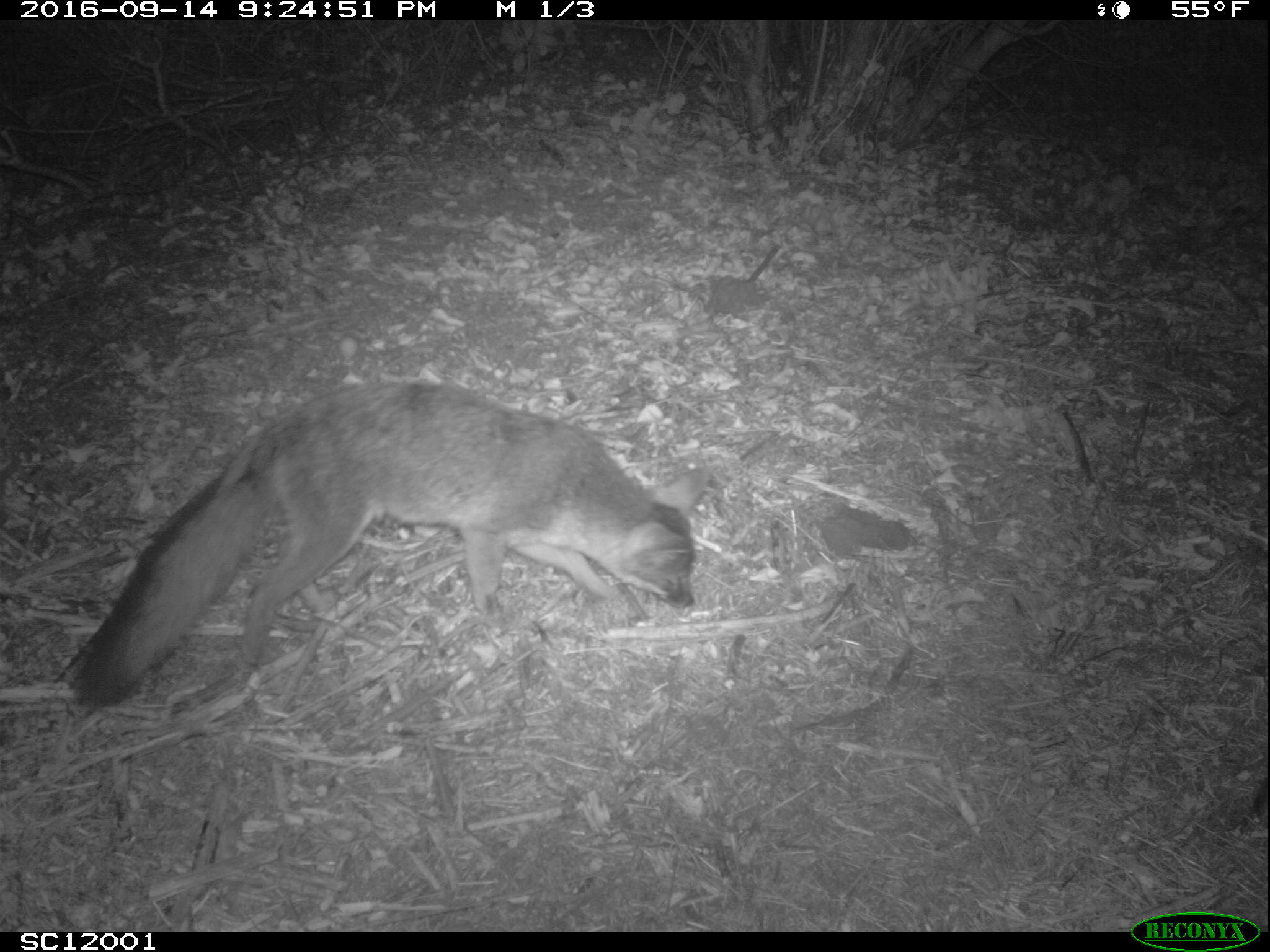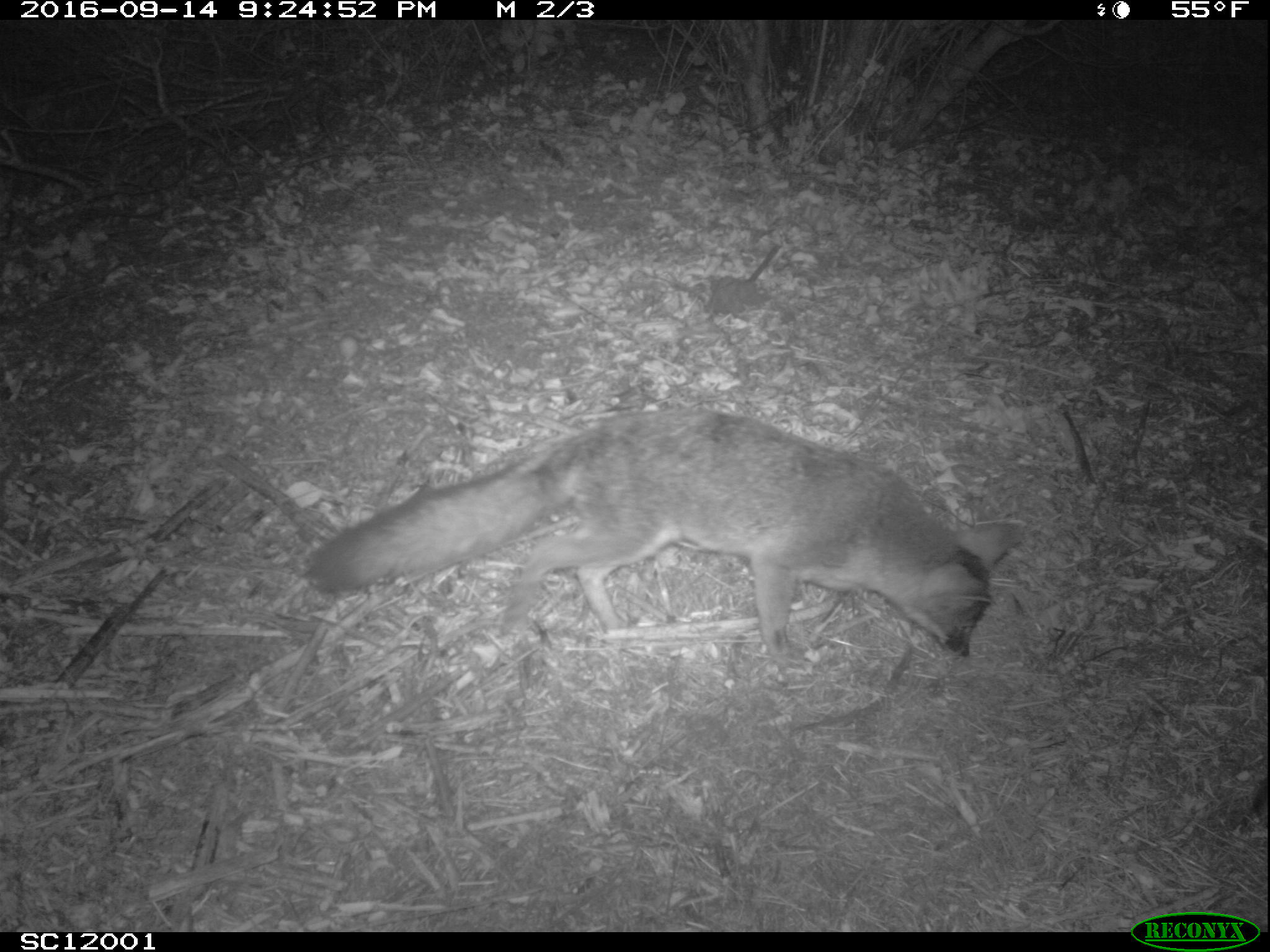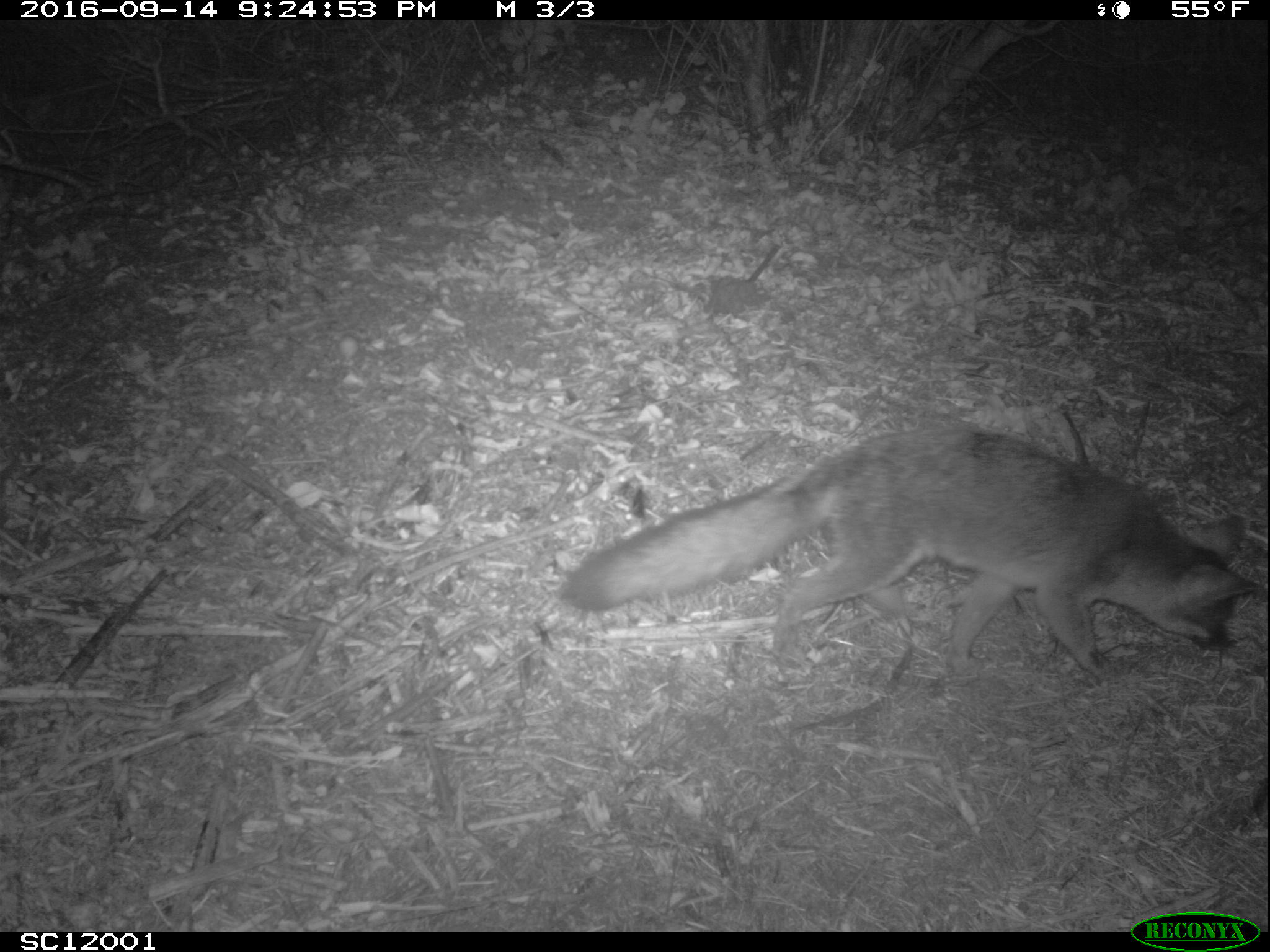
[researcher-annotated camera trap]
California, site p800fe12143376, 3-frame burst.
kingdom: Animalia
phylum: Chordata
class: Mammalia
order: Carnivora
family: Canidae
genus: Urocyon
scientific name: Urocyon littoralis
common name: island fox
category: fox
Fox (island fox) (Urocyon littoralis).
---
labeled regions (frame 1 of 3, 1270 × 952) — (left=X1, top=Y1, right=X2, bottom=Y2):
fox: (left=64, top=377, right=696, bottom=757)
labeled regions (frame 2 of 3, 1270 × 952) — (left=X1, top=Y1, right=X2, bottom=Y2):
fox: (left=303, top=406, right=1026, bottom=669)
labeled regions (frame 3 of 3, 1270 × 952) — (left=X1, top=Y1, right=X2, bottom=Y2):
fox: (left=561, top=424, right=1263, bottom=682)